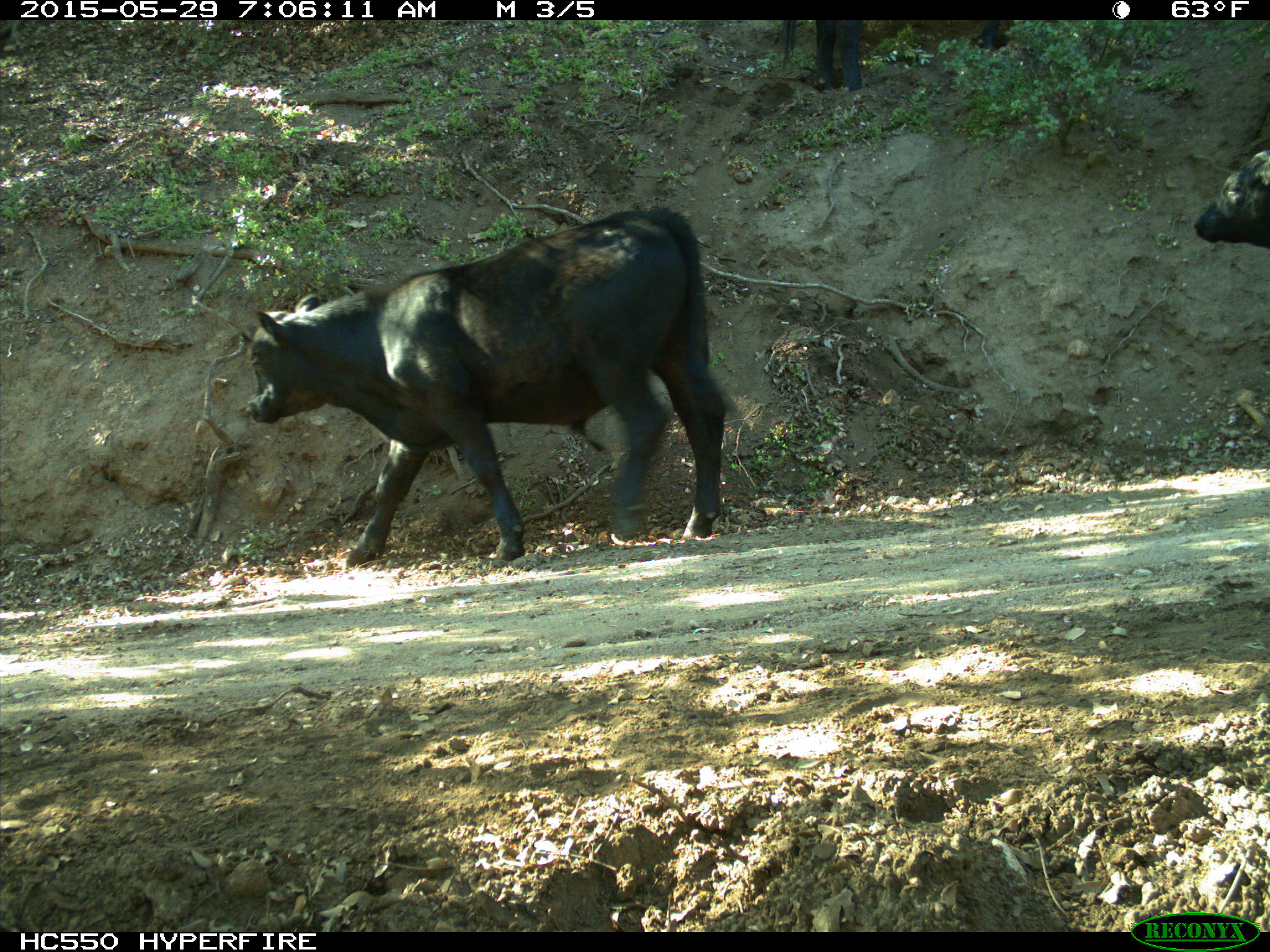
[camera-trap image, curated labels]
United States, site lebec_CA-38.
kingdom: Animalia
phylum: Chordata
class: Mammalia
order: Artiodactyla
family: Bovidae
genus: Bos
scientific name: Bos taurus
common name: domestic cow